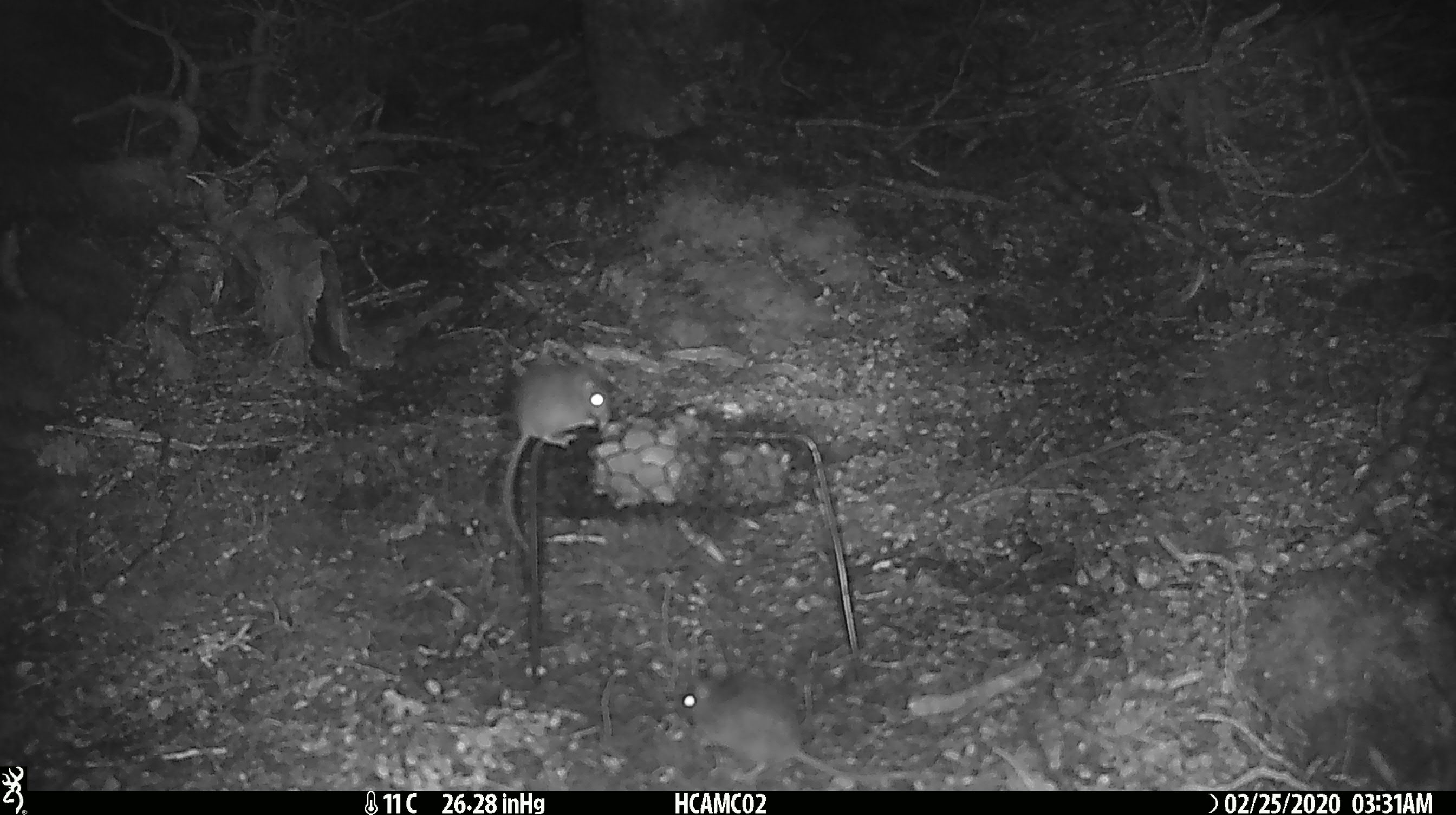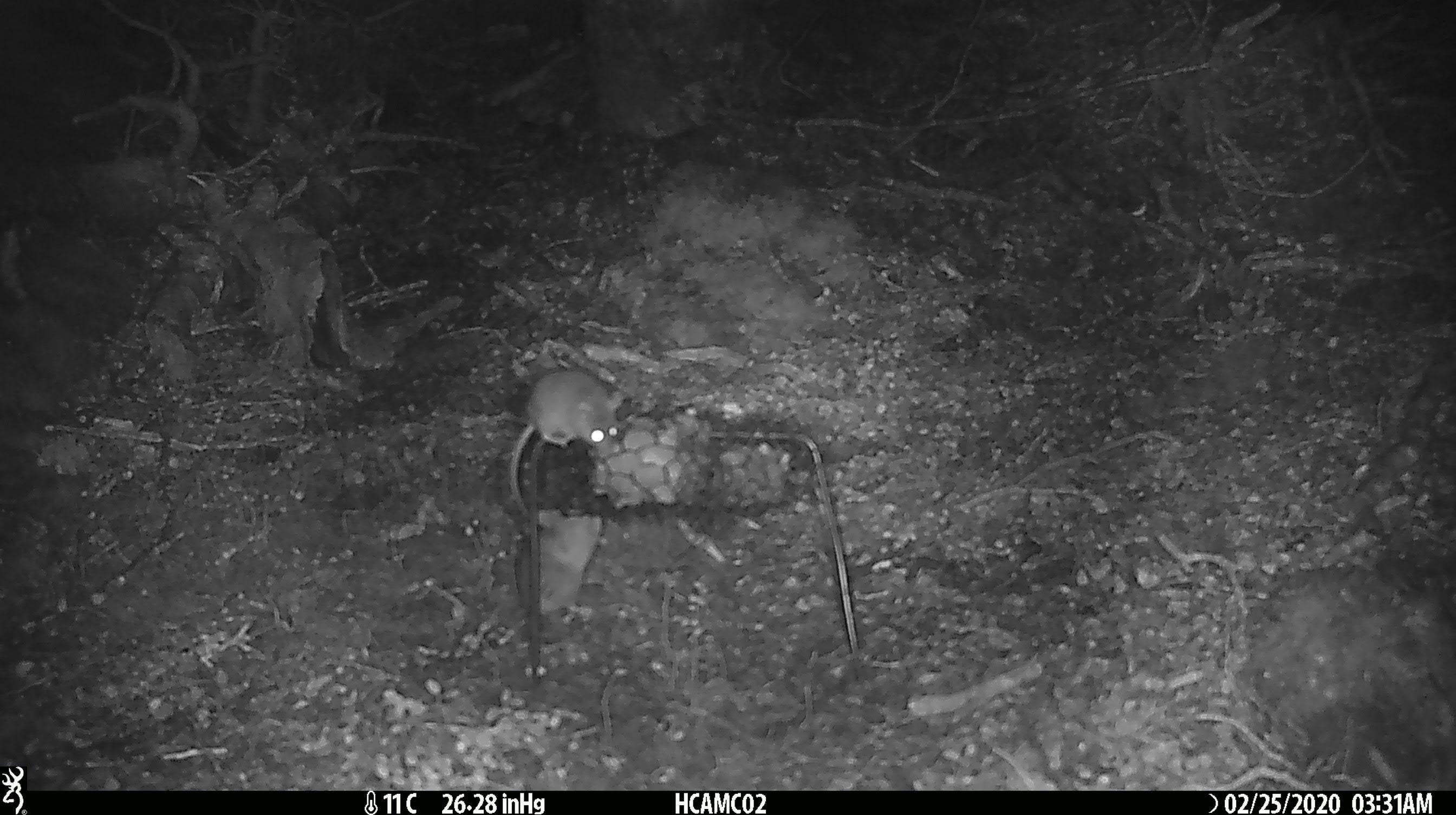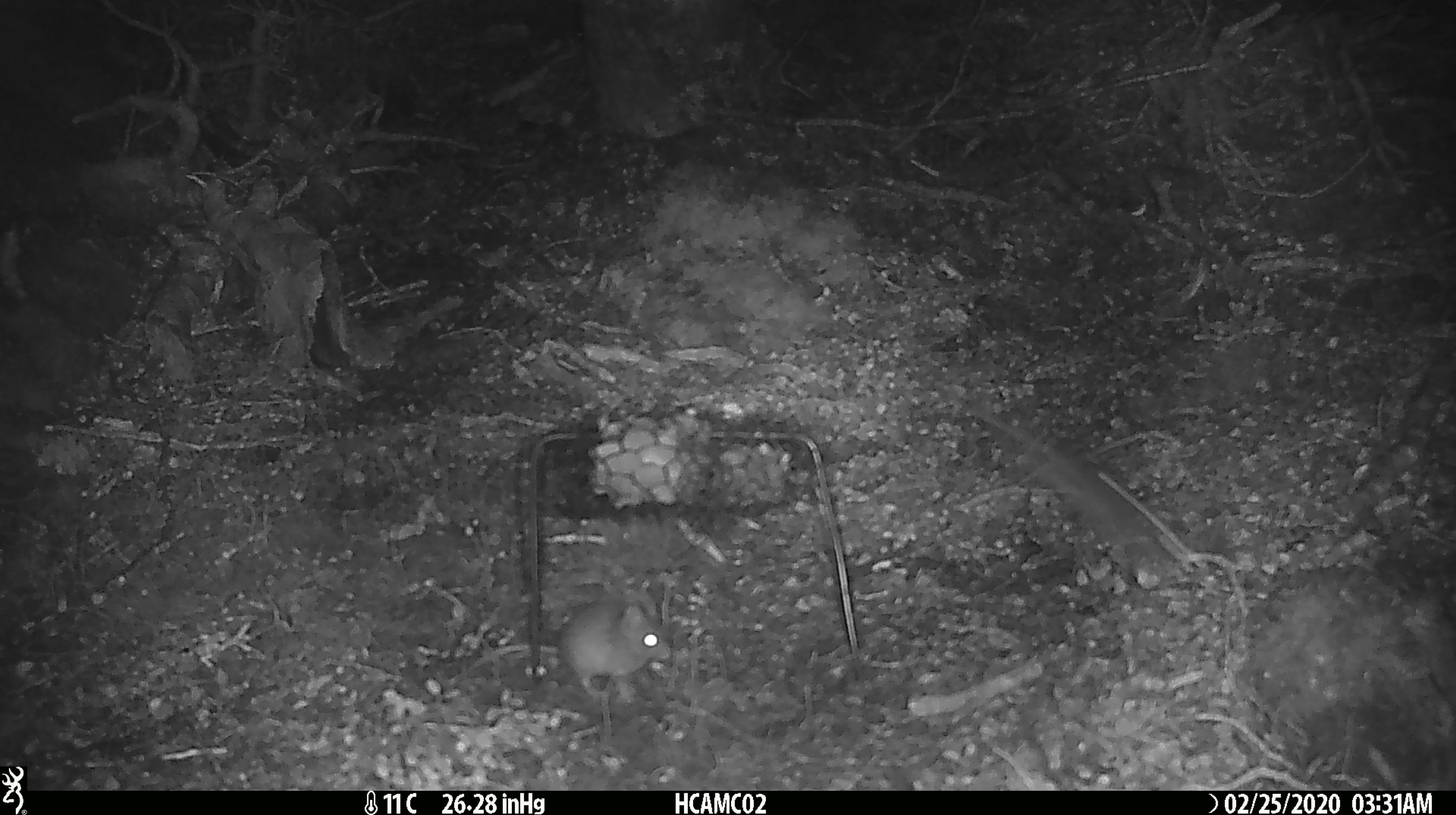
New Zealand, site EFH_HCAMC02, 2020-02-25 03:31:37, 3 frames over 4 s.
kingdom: Animalia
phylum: Chordata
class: Mammalia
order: Rodentia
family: Muridae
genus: Mus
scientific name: Mus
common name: mouse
Mouse (Mus).